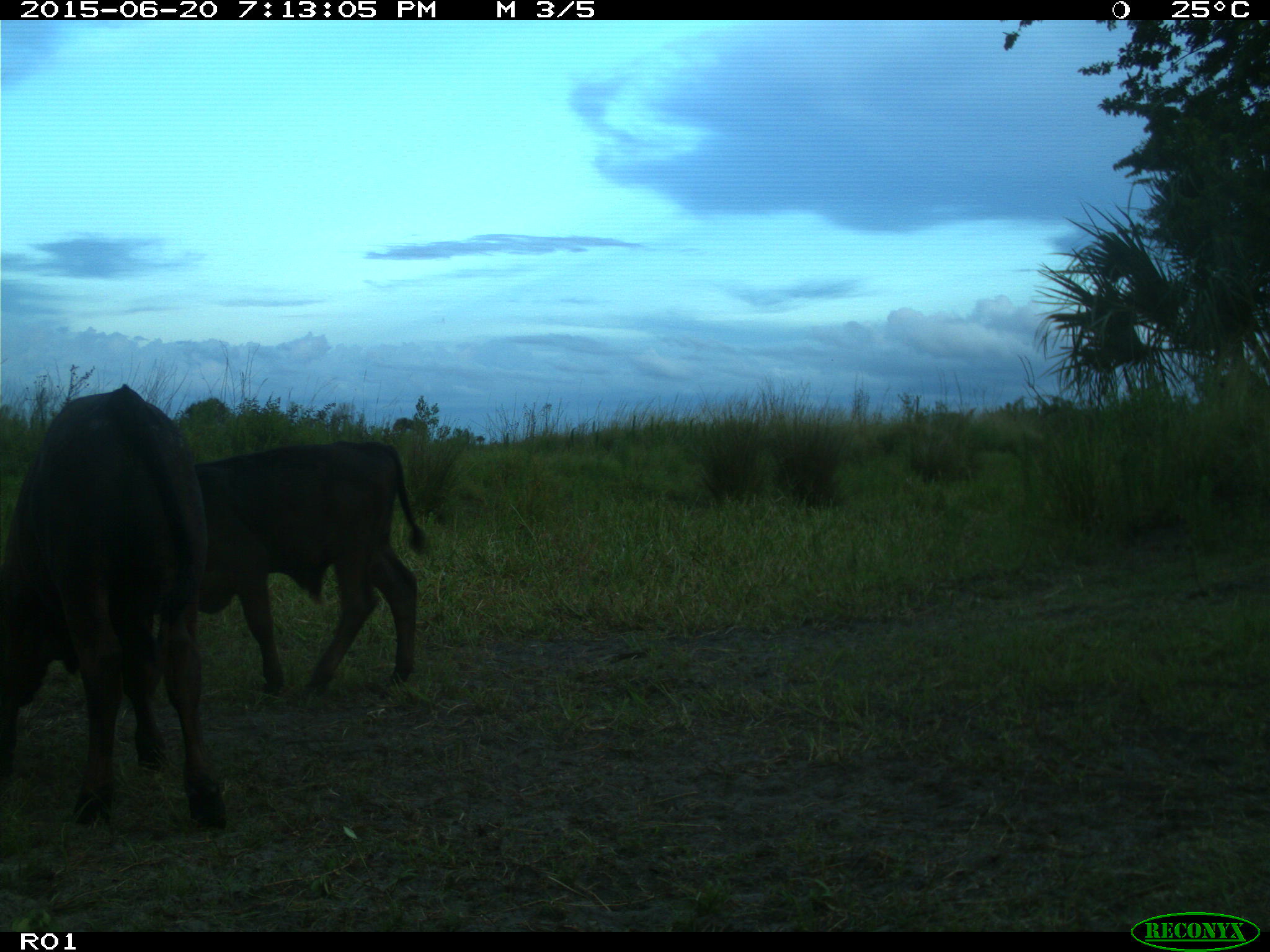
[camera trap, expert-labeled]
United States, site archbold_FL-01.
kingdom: Animalia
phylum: Chordata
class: Mammalia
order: Artiodactyla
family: Bovidae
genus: Bos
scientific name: Bos taurus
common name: domestic cow